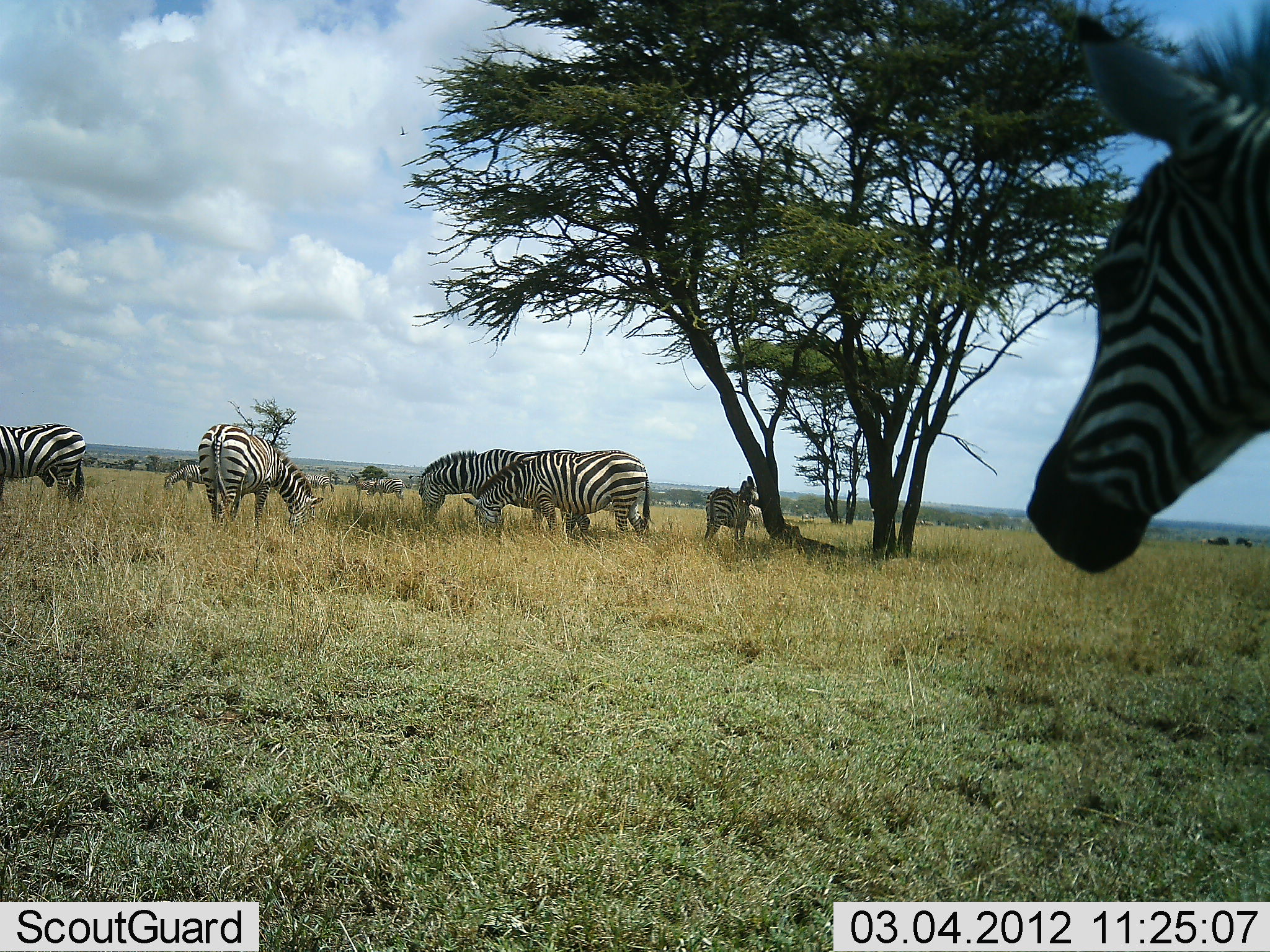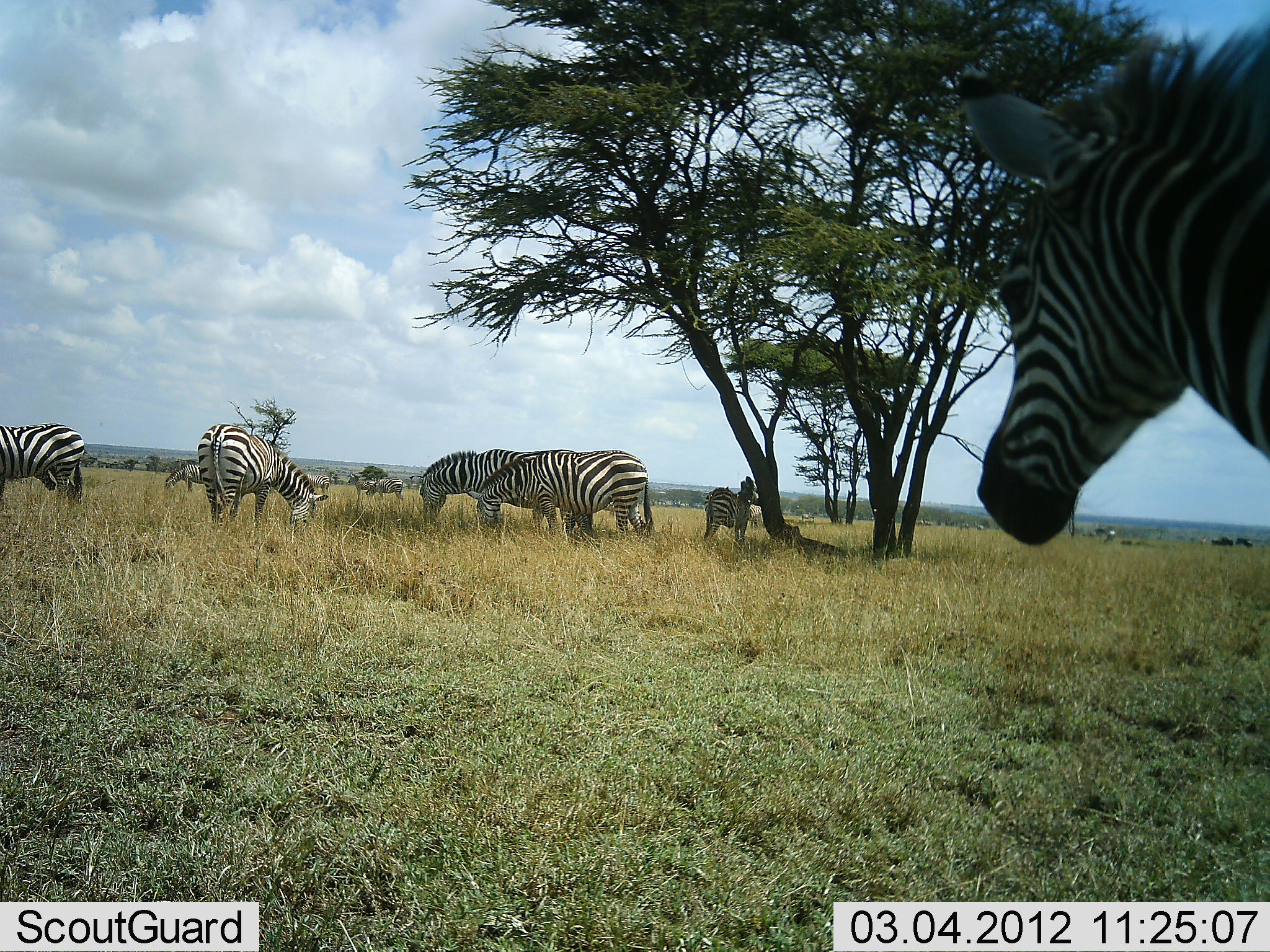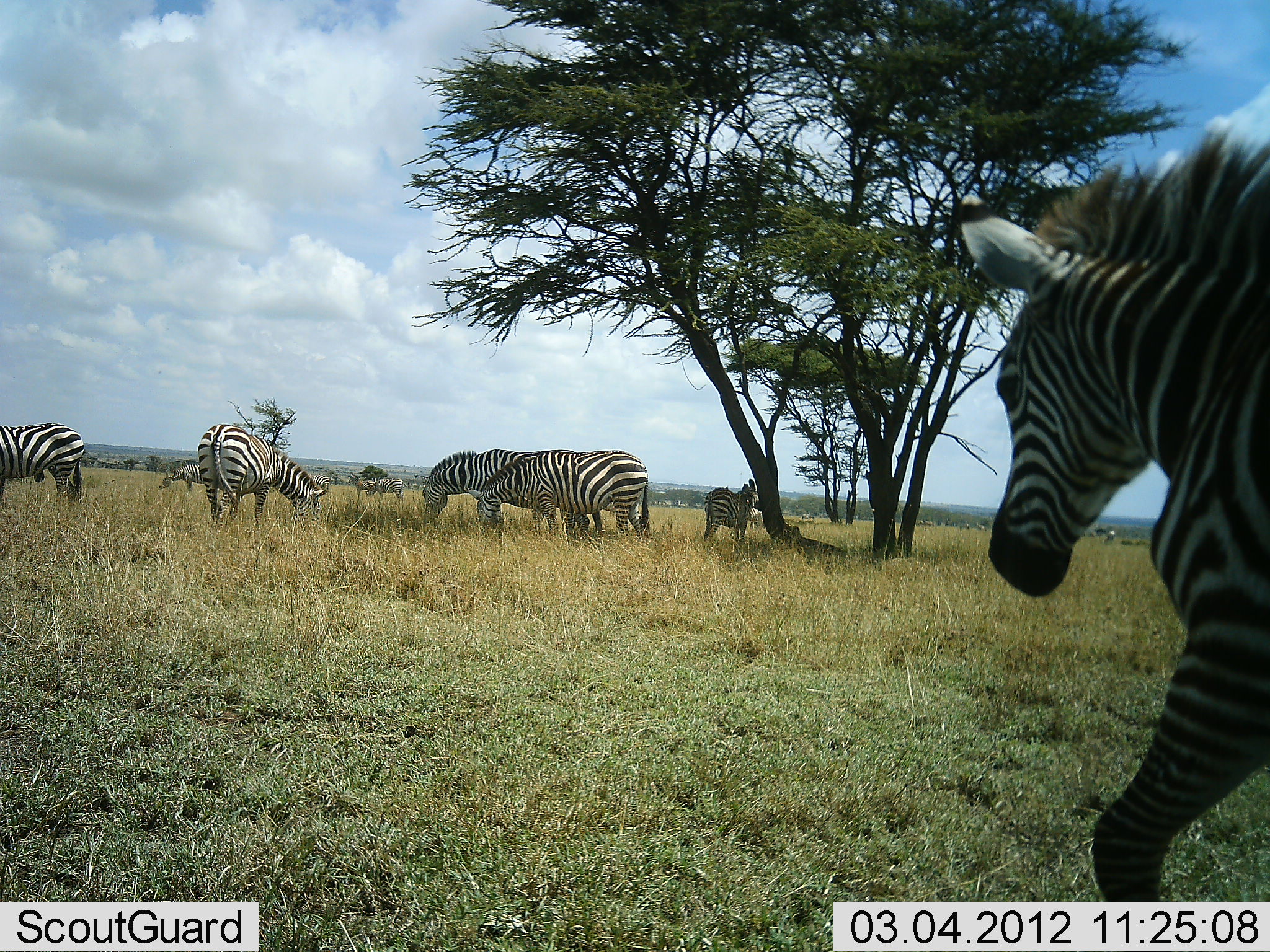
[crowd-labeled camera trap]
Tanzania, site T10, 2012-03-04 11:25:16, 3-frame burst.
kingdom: Animalia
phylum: Chordata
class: Mammalia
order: Perissodactyla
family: Equidae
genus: Equus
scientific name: Equus quagga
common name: plains zebra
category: zebra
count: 8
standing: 72%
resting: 0%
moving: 28%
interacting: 0%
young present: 20%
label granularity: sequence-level